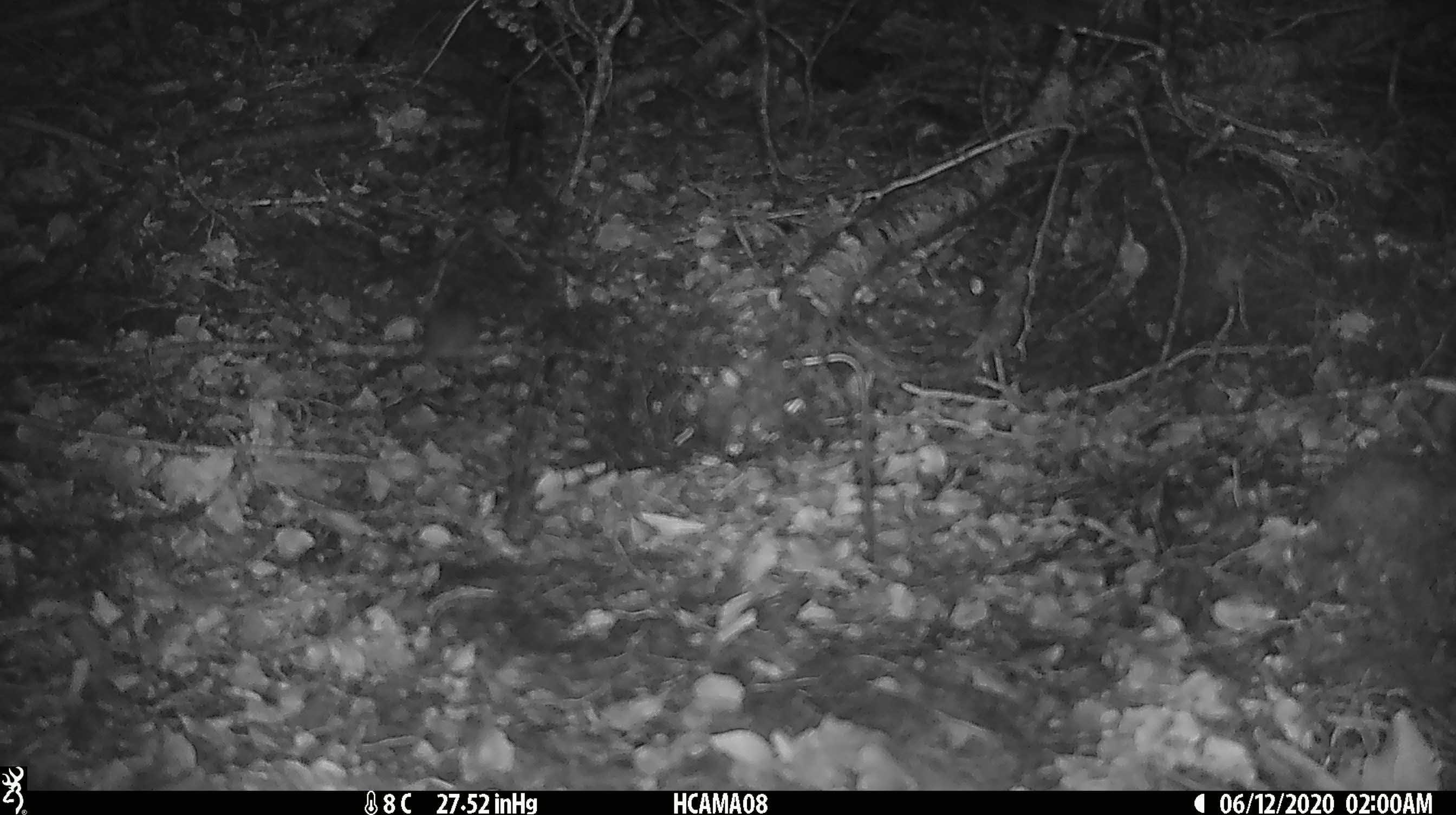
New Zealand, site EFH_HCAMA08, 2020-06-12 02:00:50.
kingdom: Animalia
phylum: Chordata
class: Mammalia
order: Rodentia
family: Muridae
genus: Mus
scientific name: Mus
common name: mouse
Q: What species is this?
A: Mouse (Mus).